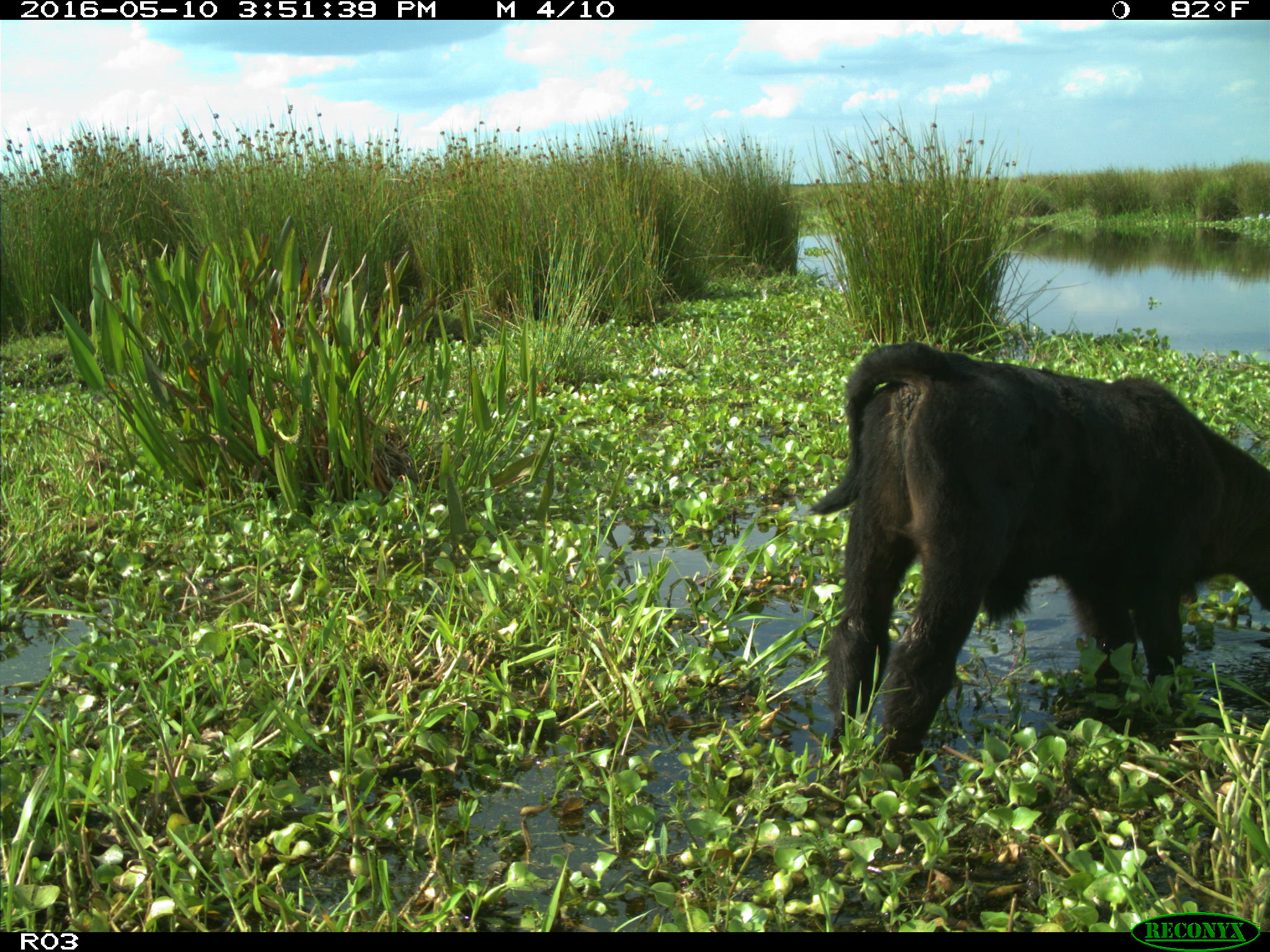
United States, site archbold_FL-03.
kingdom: Animalia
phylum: Chordata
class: Mammalia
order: Artiodactyla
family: Bovidae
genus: Bos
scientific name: Bos taurus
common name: domestic cow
Bos taurus (domestic cow).